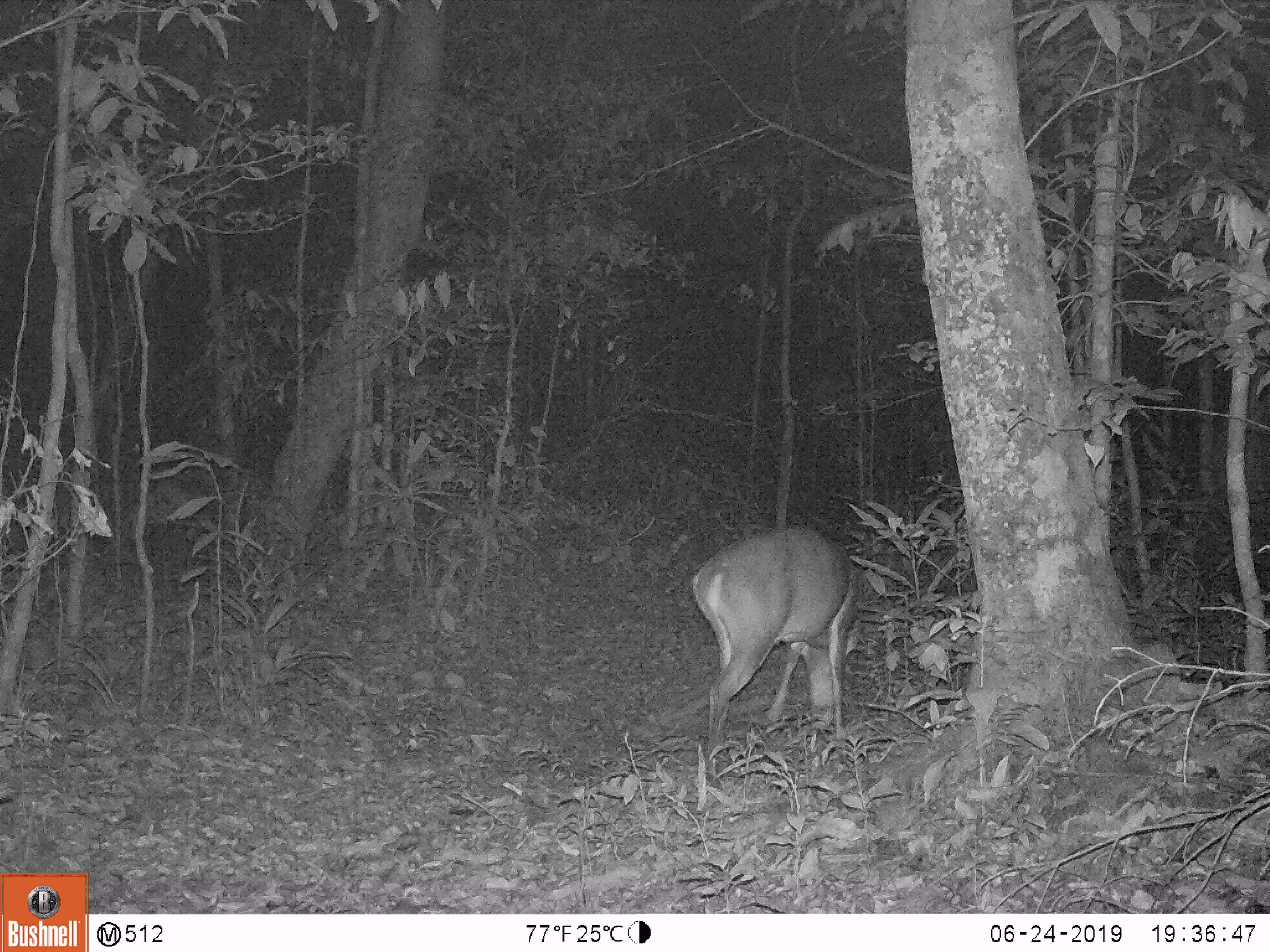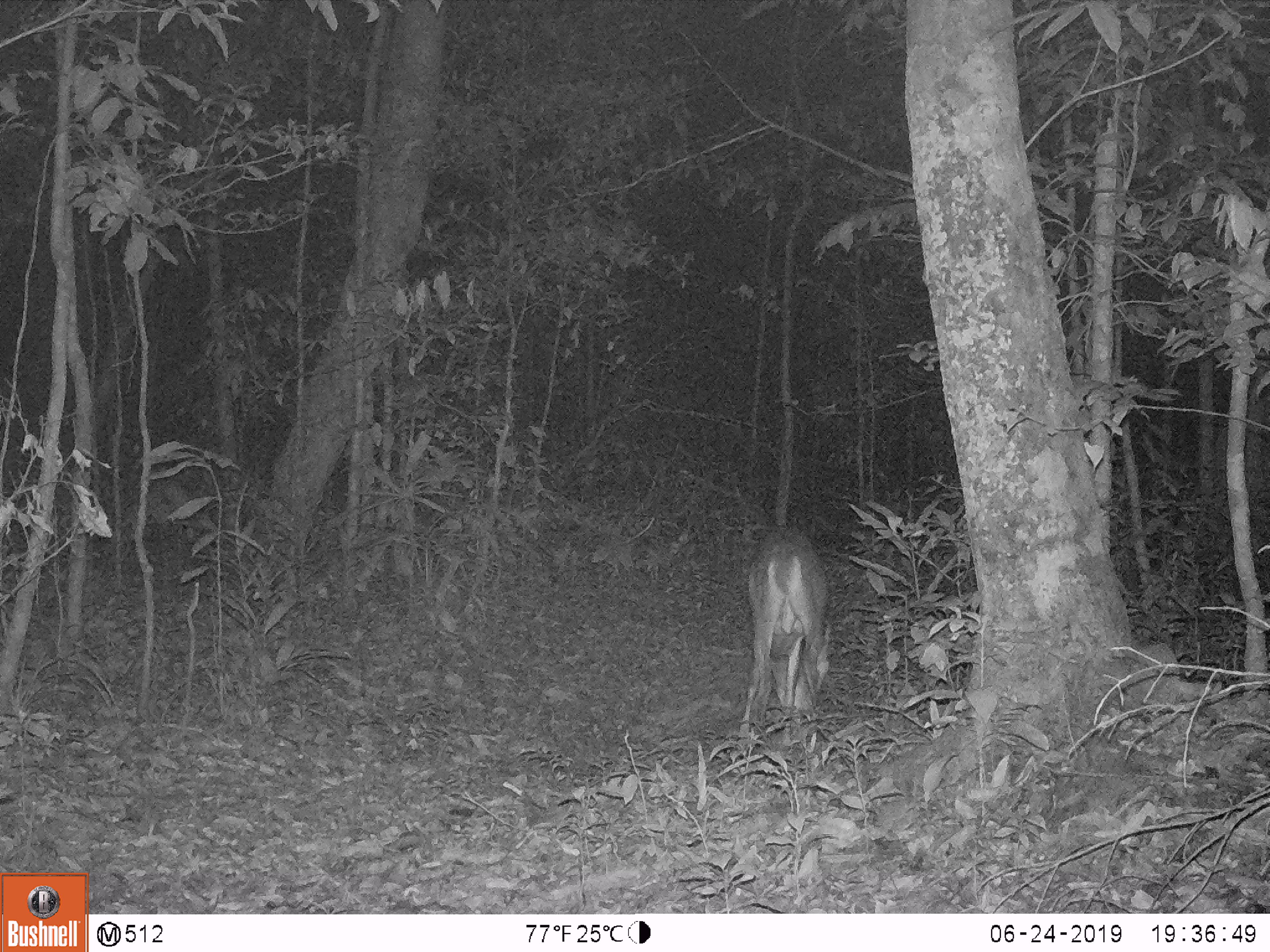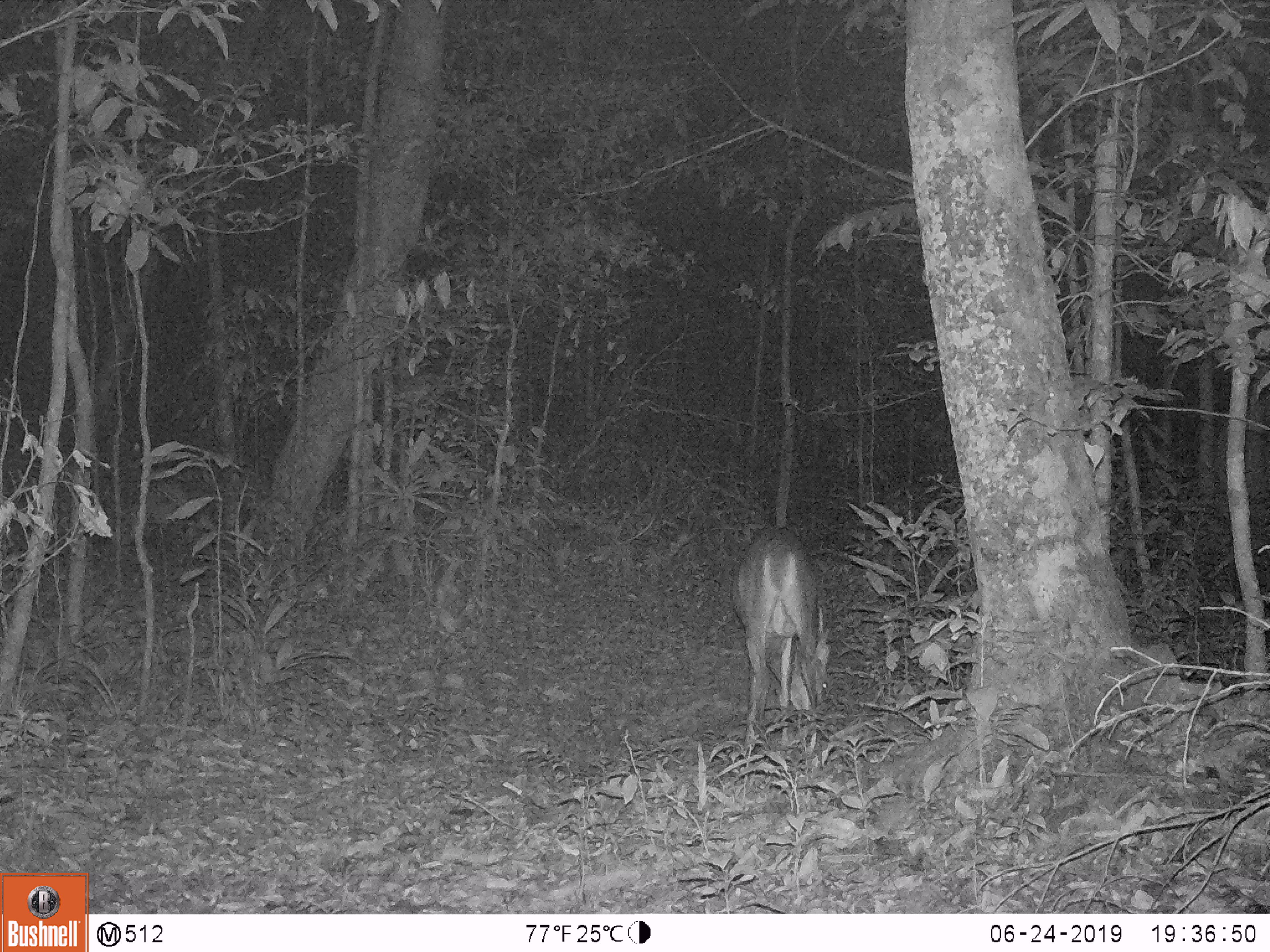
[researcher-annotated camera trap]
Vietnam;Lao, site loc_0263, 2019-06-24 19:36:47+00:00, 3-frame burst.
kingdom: Animalia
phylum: Chordata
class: Mammalia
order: Artiodactyla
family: Cervidae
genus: Muntiacus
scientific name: Muntiacus vuquangensis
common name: large-antlered muntjac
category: large antlered muntjac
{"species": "large antlered muntjac (large-antlered muntjac) (Muntiacus vuquangensis)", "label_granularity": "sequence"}